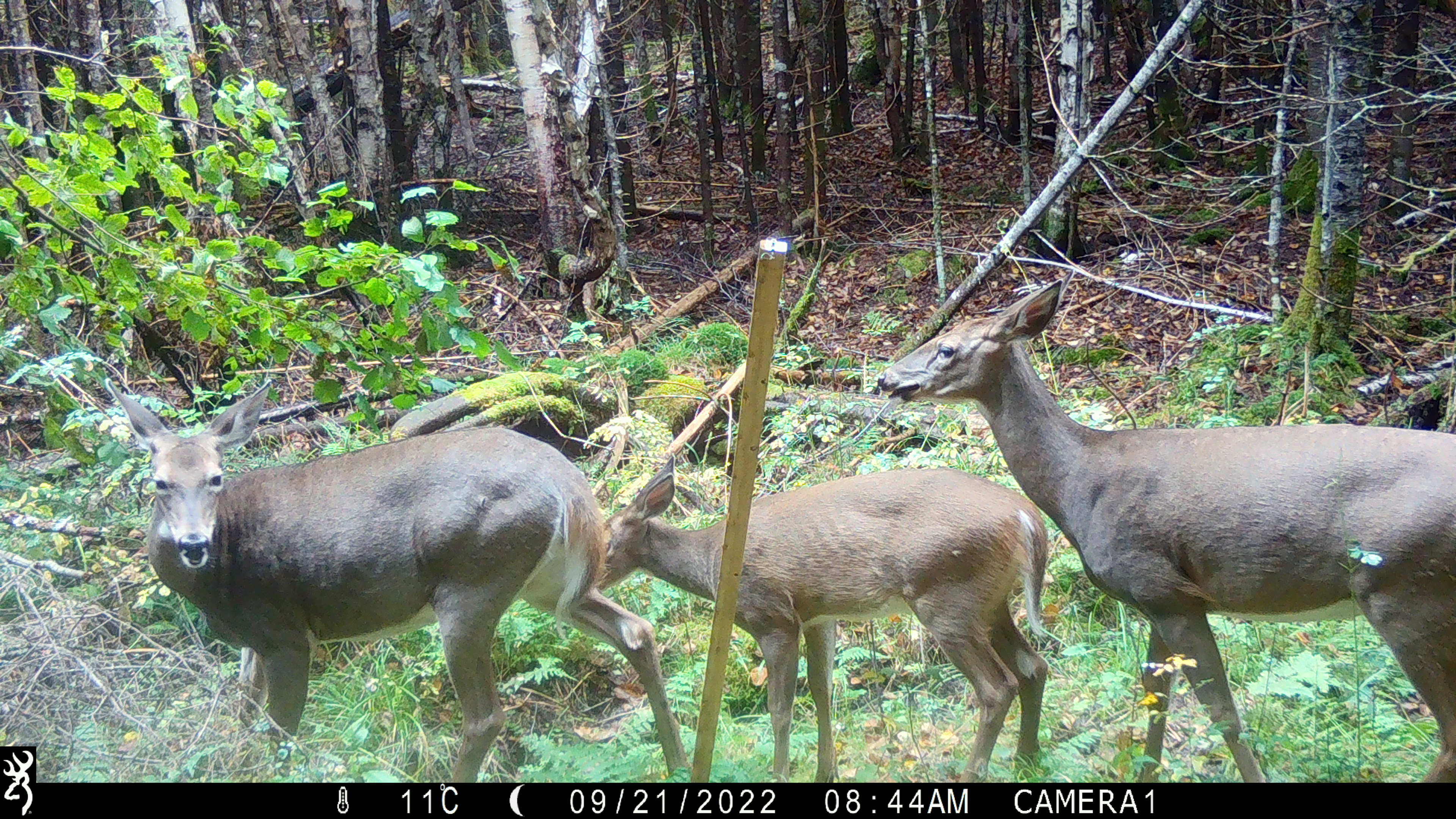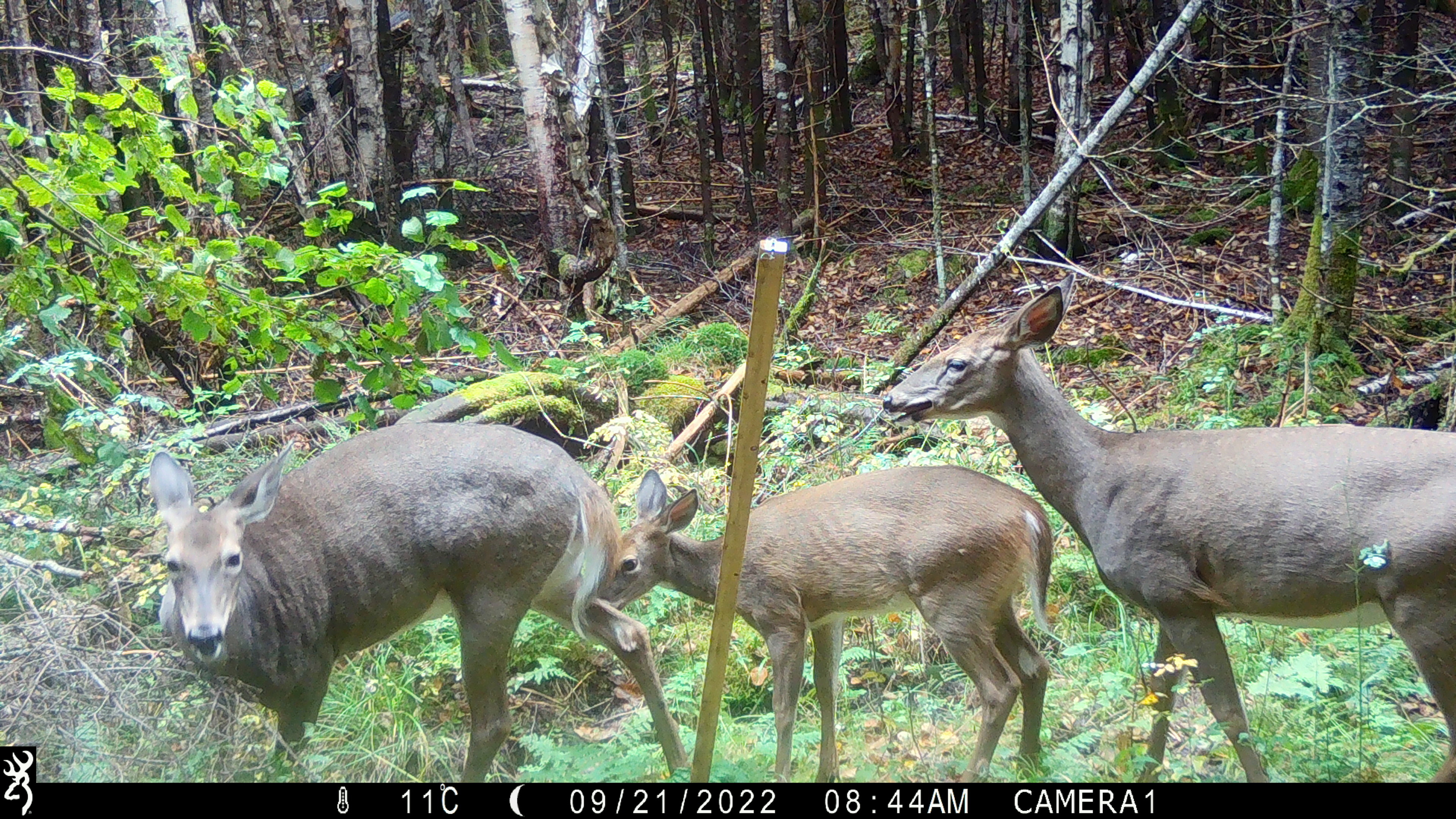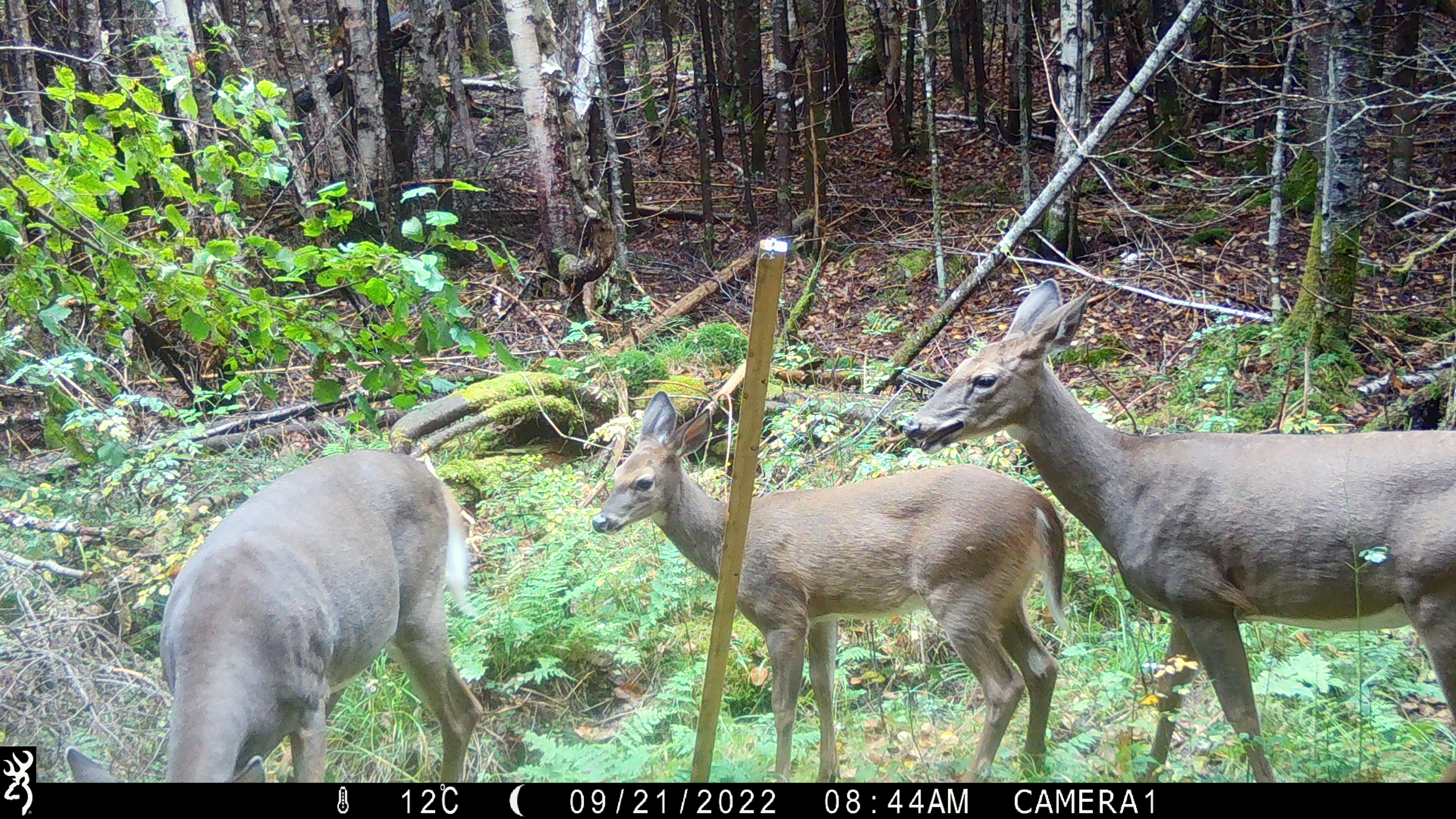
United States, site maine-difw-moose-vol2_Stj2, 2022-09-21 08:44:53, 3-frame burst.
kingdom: Animalia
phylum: Chordata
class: Mammalia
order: Artiodactyla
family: Cervidae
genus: Odocoileus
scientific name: Odocoileus virginianus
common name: white-tailed deer